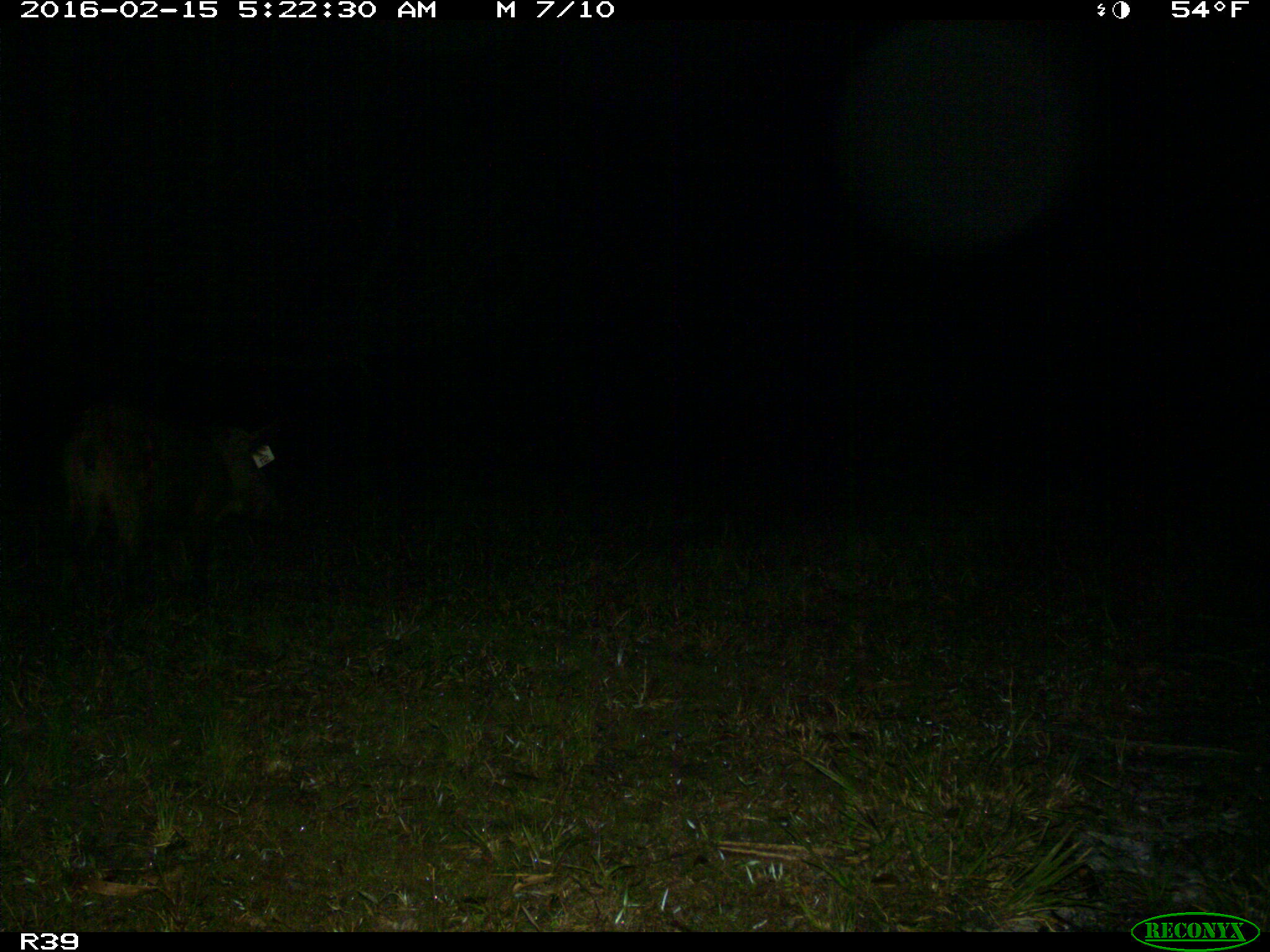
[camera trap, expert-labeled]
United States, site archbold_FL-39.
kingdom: Animalia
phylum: Chordata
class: Mammalia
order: Artiodactyla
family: Suidae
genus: Sus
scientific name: Sus scrofa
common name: wild boar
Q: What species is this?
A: Sus scrofa (wild boar).